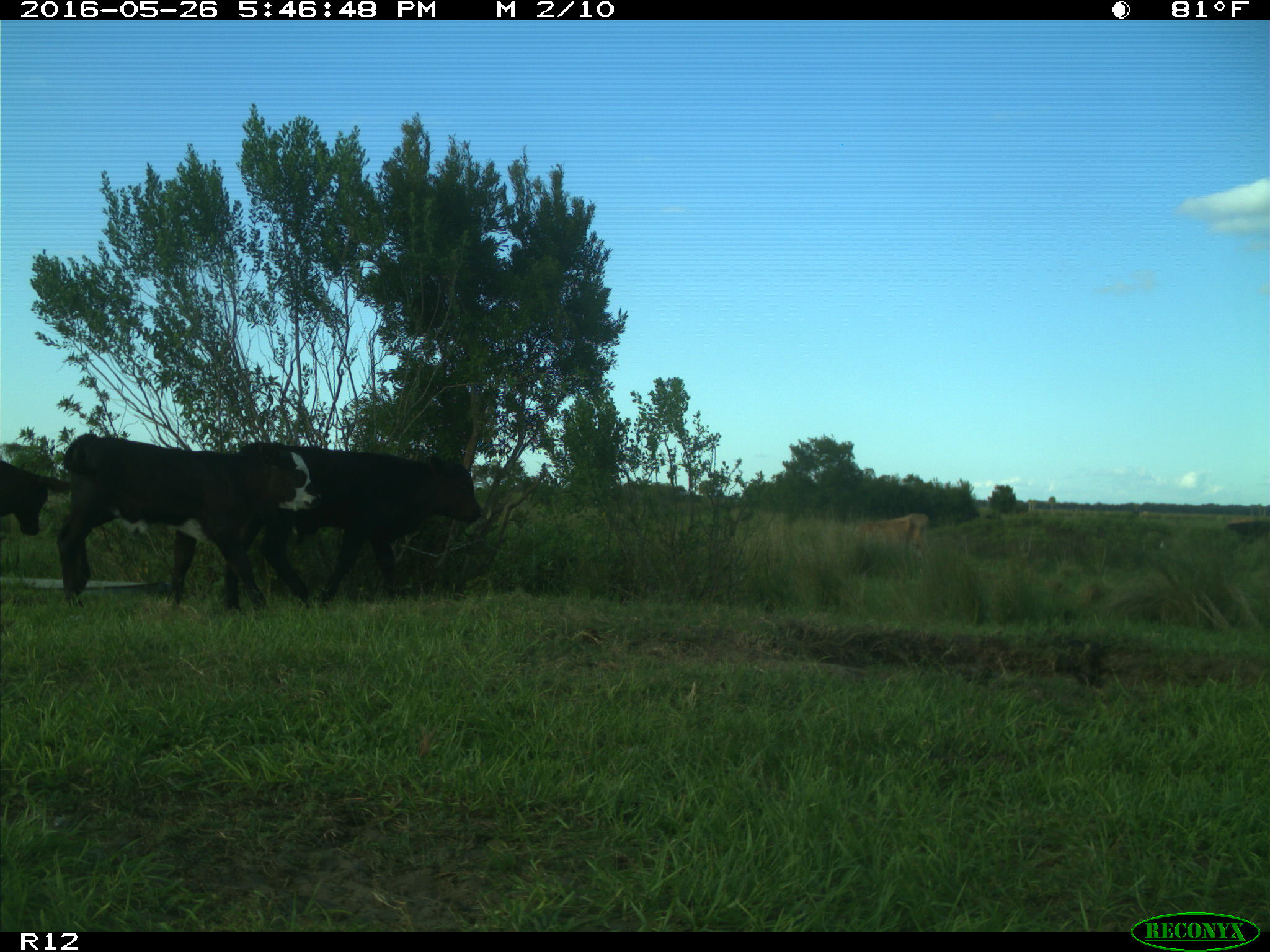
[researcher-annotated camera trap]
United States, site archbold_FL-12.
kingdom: Animalia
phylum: Chordata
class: Mammalia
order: Artiodactyla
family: Bovidae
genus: Bos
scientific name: Bos taurus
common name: domestic cow